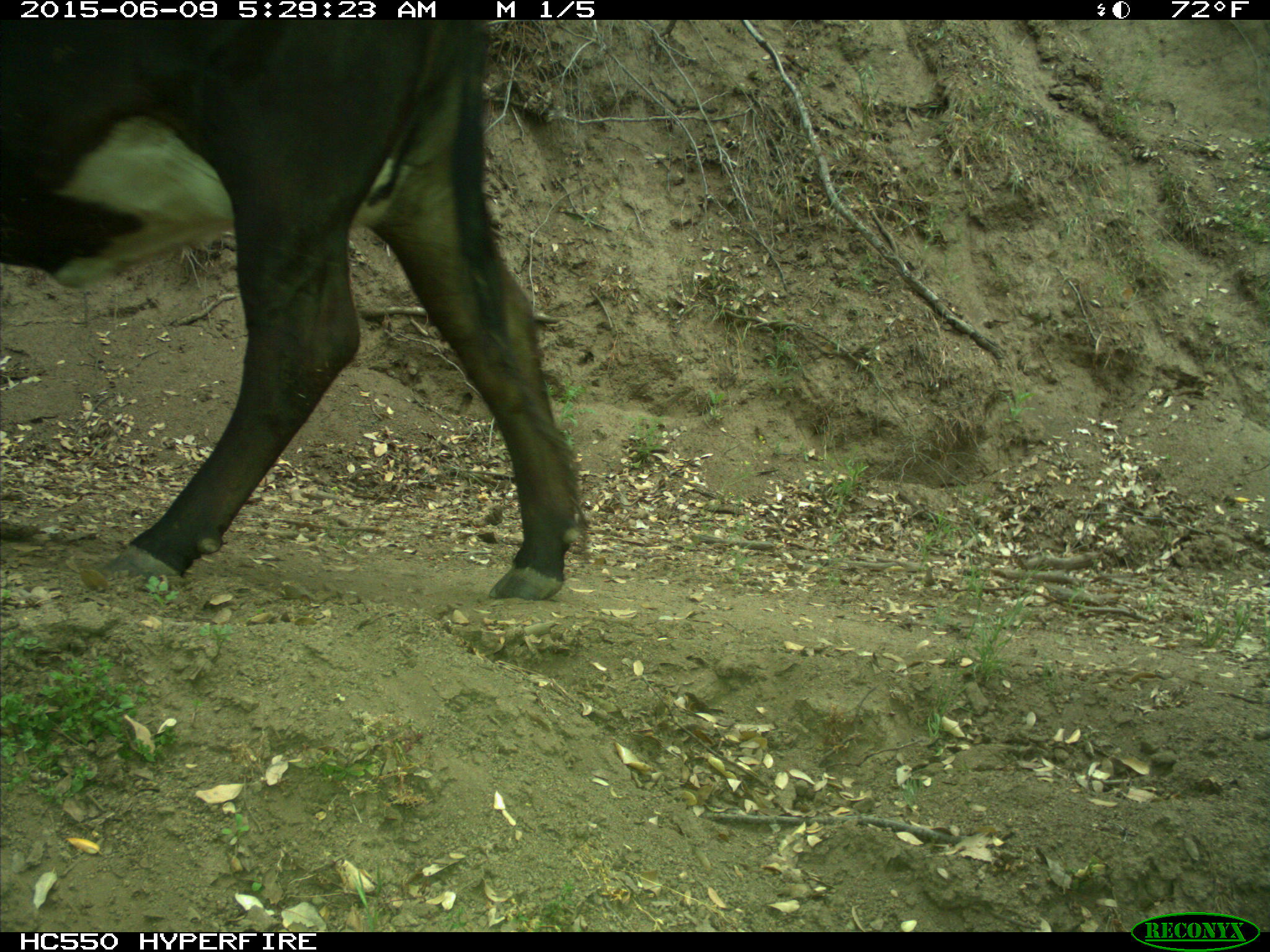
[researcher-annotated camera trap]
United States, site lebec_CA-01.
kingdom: Animalia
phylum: Chordata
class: Mammalia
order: Artiodactyla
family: Bovidae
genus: Bos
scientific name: Bos taurus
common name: domestic cow